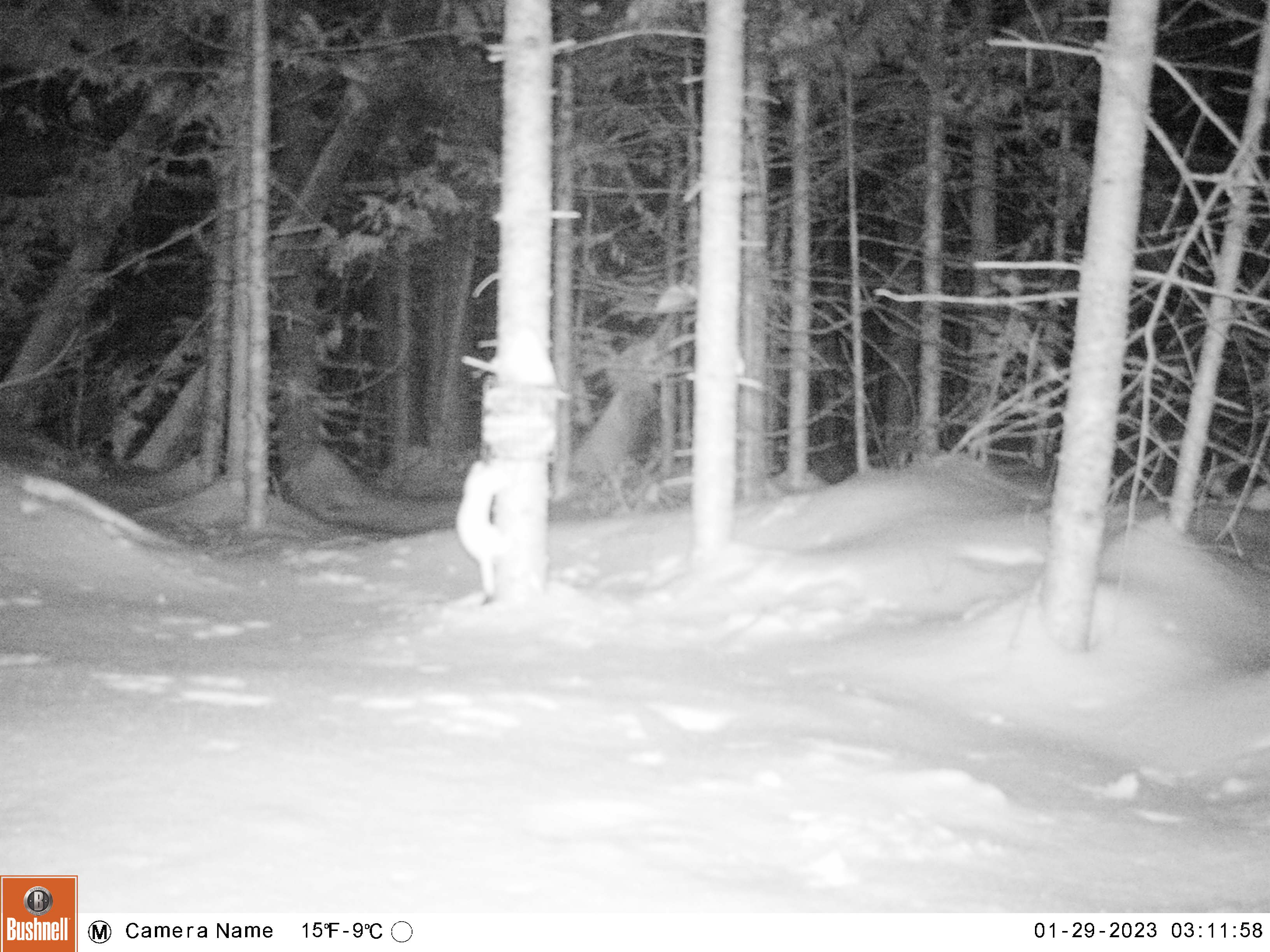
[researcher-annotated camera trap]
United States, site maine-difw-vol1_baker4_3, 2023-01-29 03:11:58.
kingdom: Animalia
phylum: Chordata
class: Mammalia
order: Carnivora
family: Mustelidae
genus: Mustela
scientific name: Mustela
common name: weasel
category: weasel sp.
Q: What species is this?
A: Weasel sp. (weasel) (Mustela).